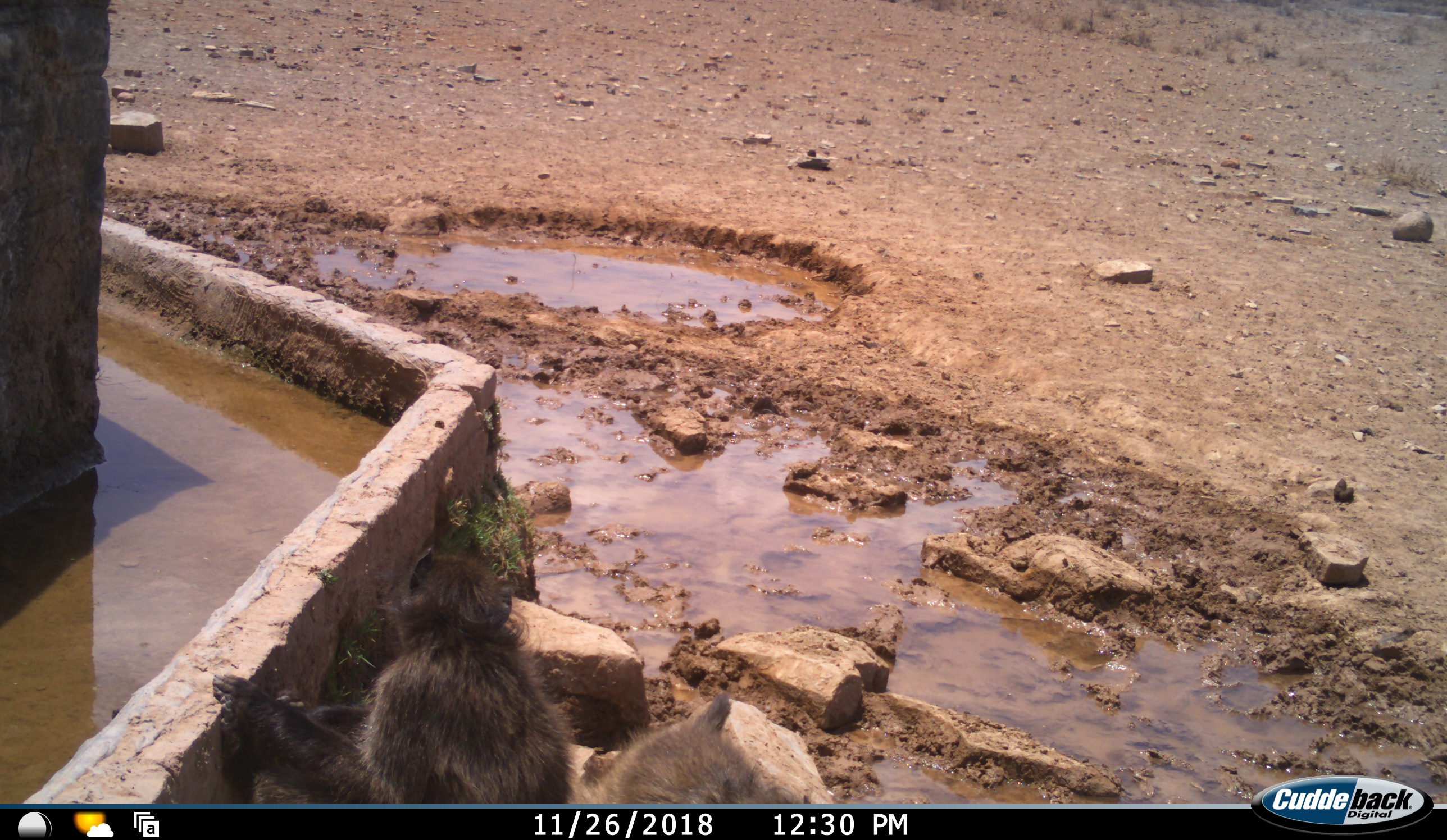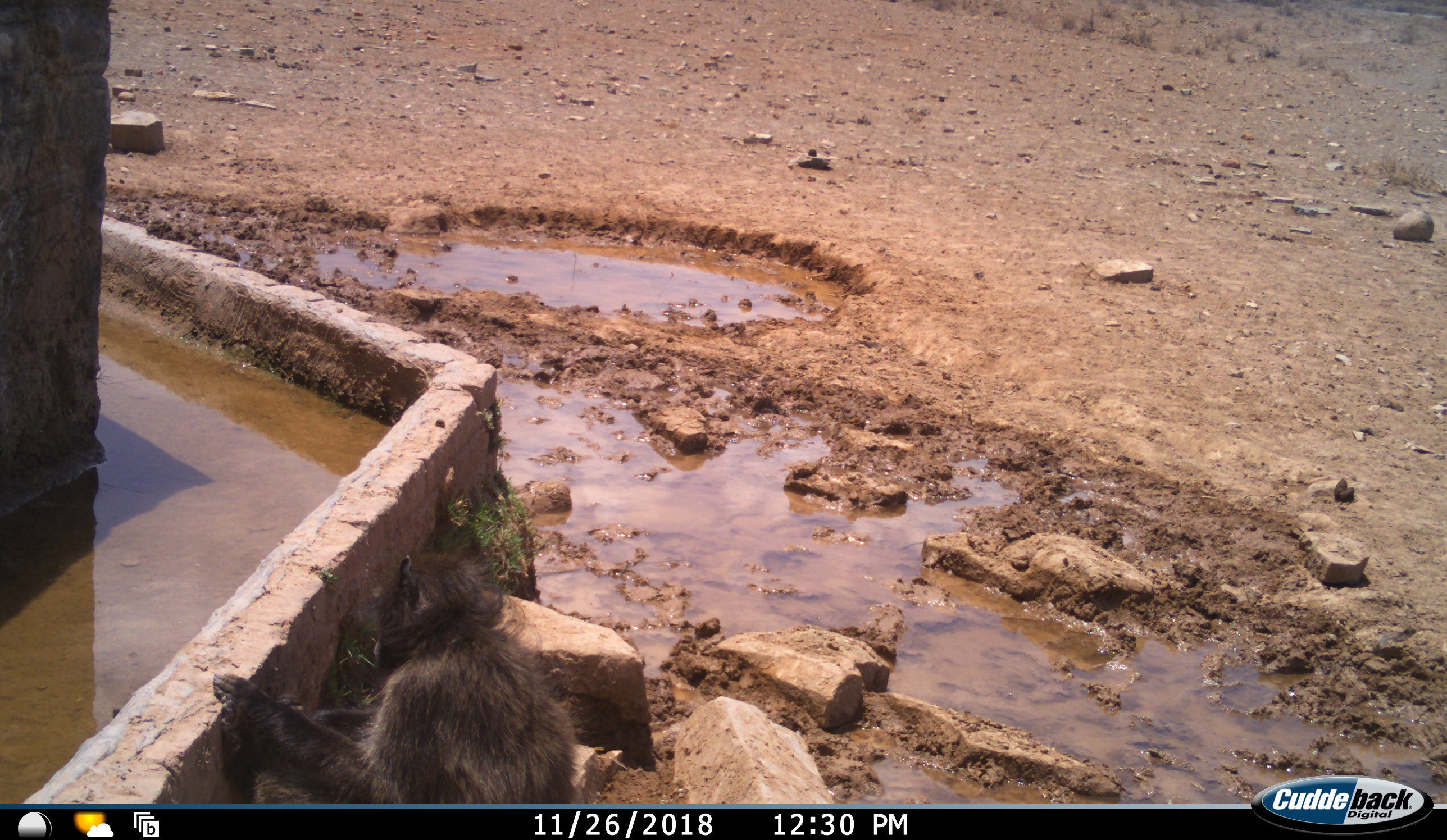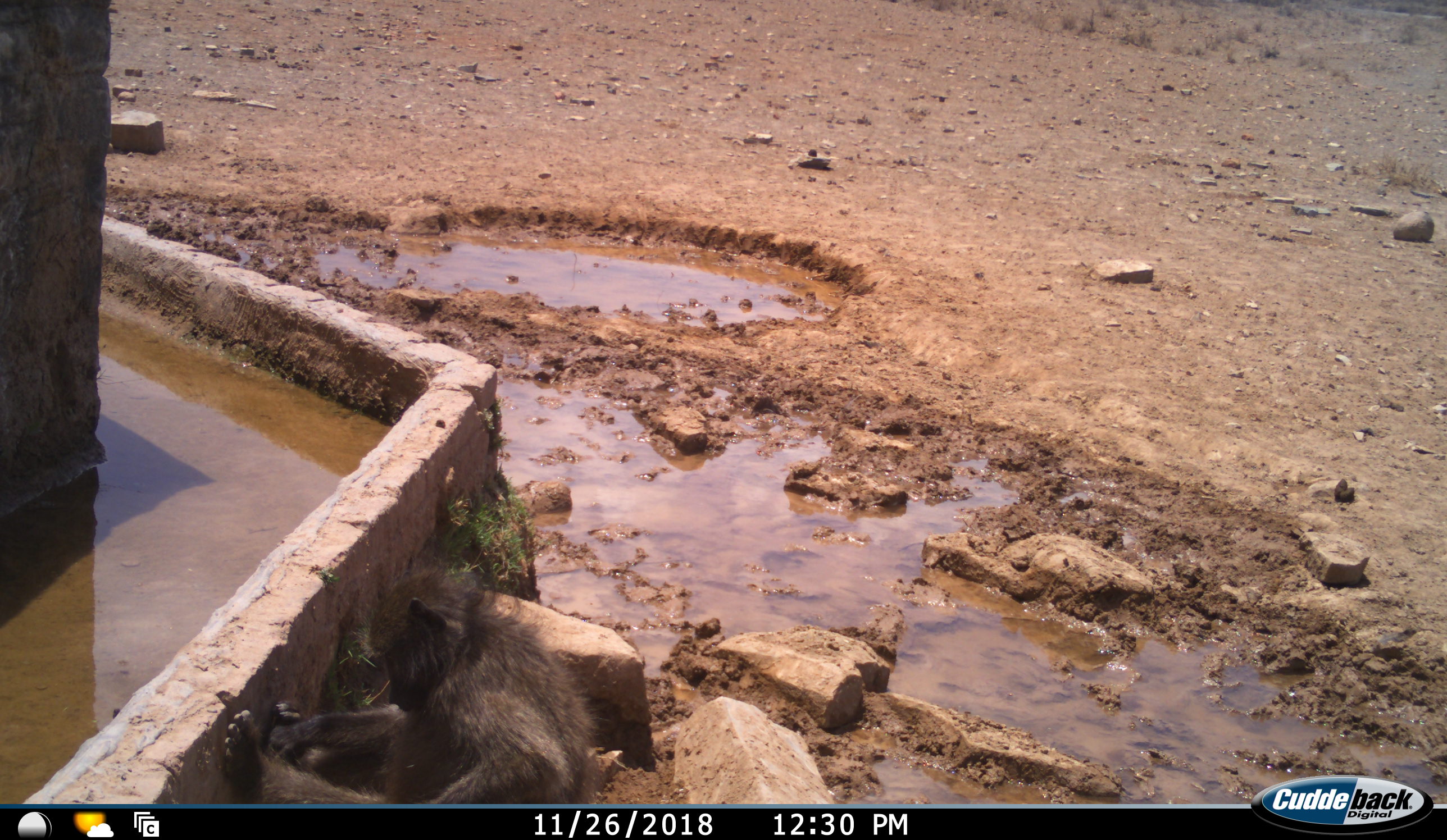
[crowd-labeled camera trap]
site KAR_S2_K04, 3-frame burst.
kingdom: Animalia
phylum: Chordata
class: Mammalia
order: Primates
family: Cercopithecidae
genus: Papio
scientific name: Papio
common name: baboon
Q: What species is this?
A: Baboon (Papio).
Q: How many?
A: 2.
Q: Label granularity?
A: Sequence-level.